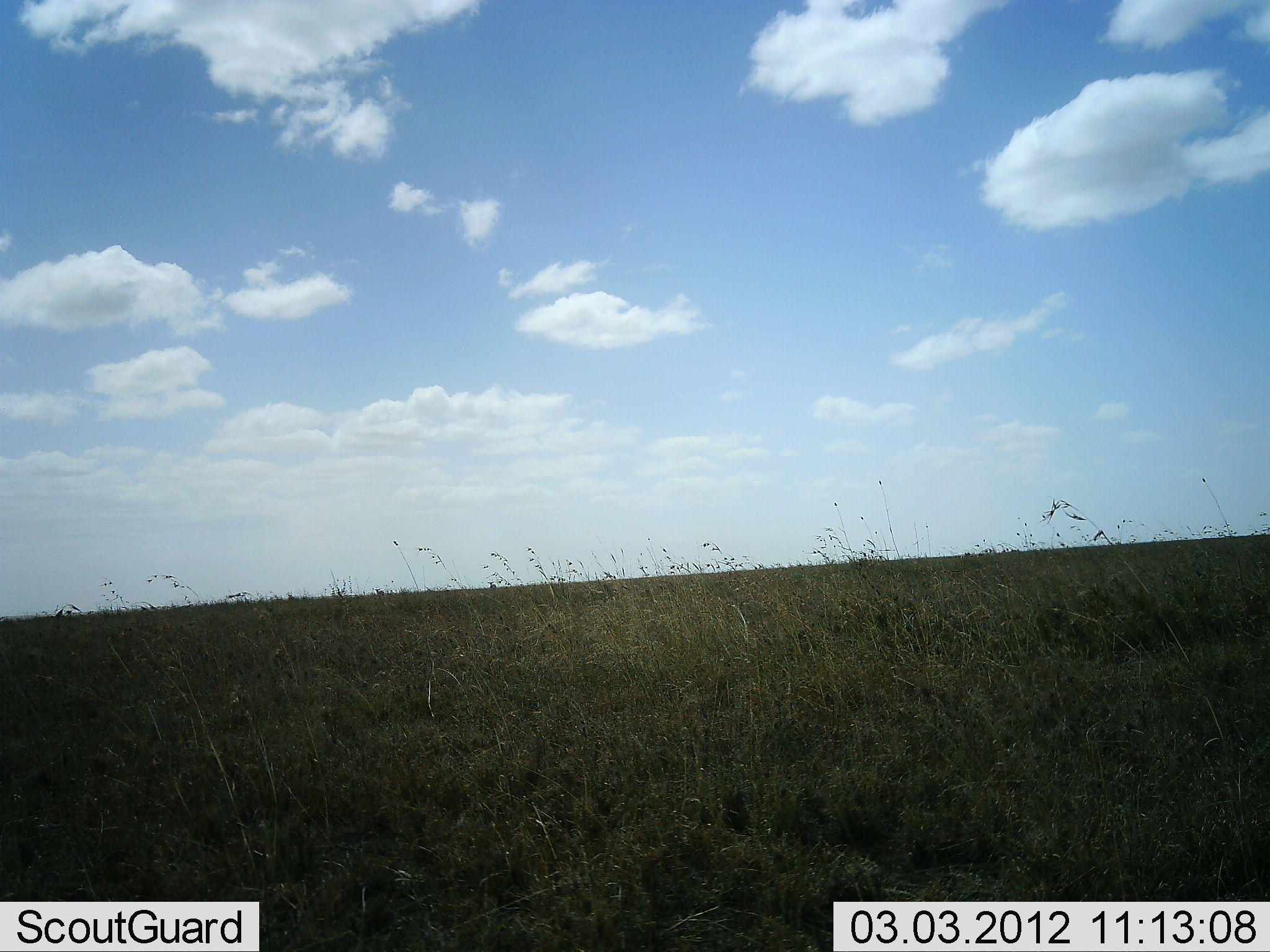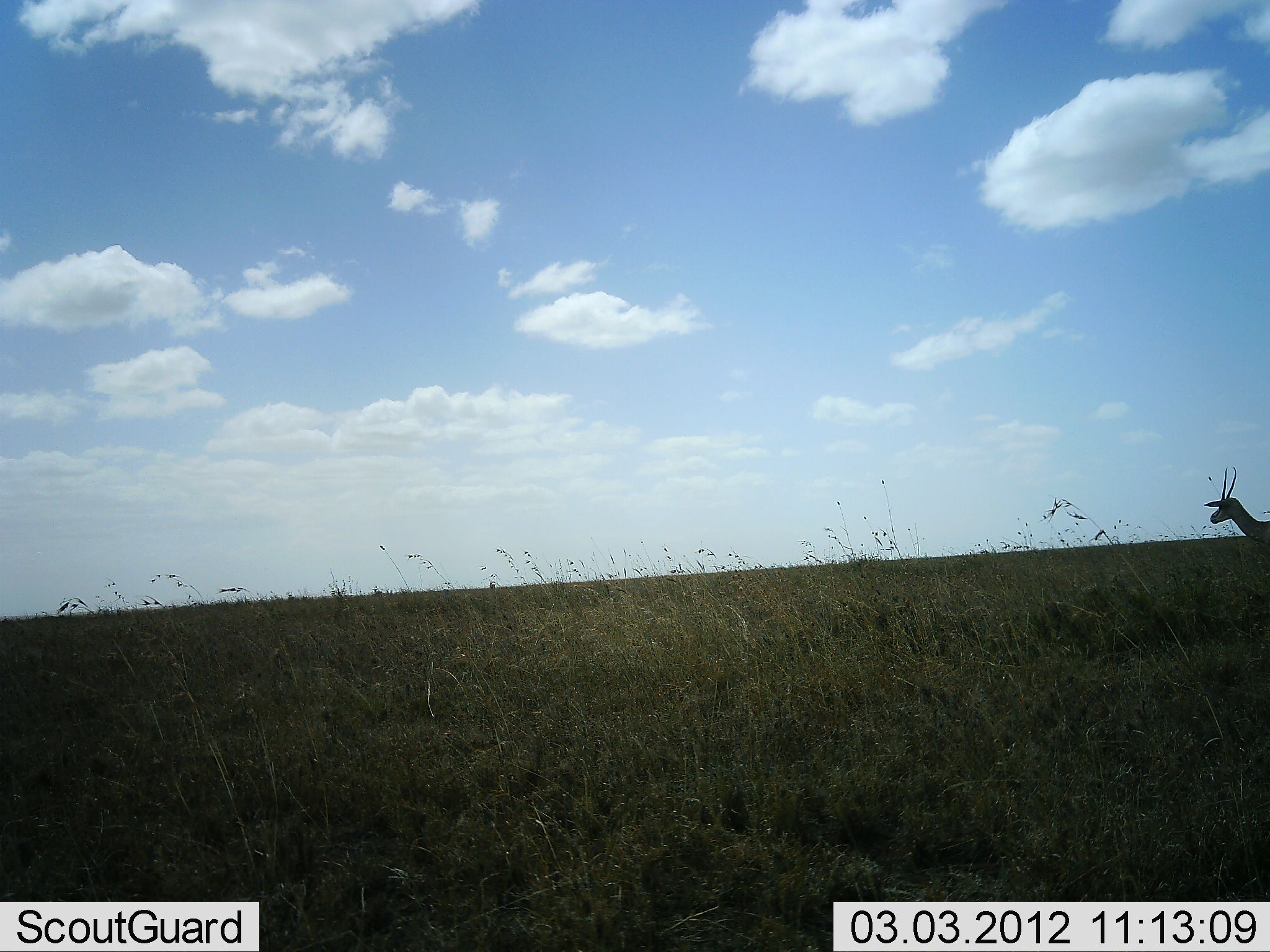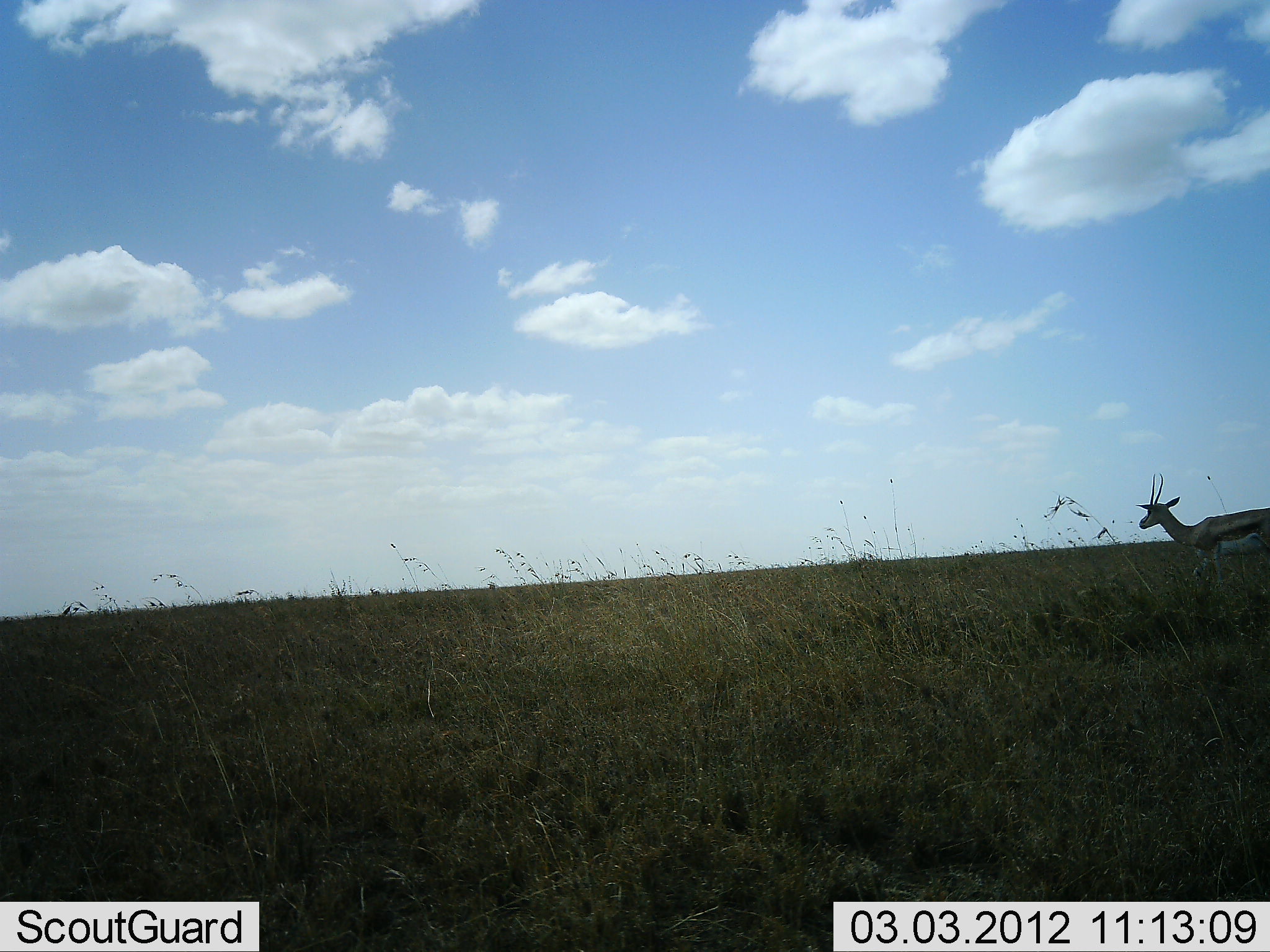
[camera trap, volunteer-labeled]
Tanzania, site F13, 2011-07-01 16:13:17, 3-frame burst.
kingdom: Animalia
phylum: Chordata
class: Mammalia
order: Artiodactyla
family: Bovidae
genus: Eudorcas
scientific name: Eudorcas thomsonii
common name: thomson's gazelle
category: gazellethomsons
Gazellethomsons (thomson's gazelle) (Eudorcas thomsonii), count 1. Behavior (volunteer vote fractions): standing 9%, resting 0%, moving 91%, interacting 0%. Young present (vote fraction): 0%. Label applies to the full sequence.